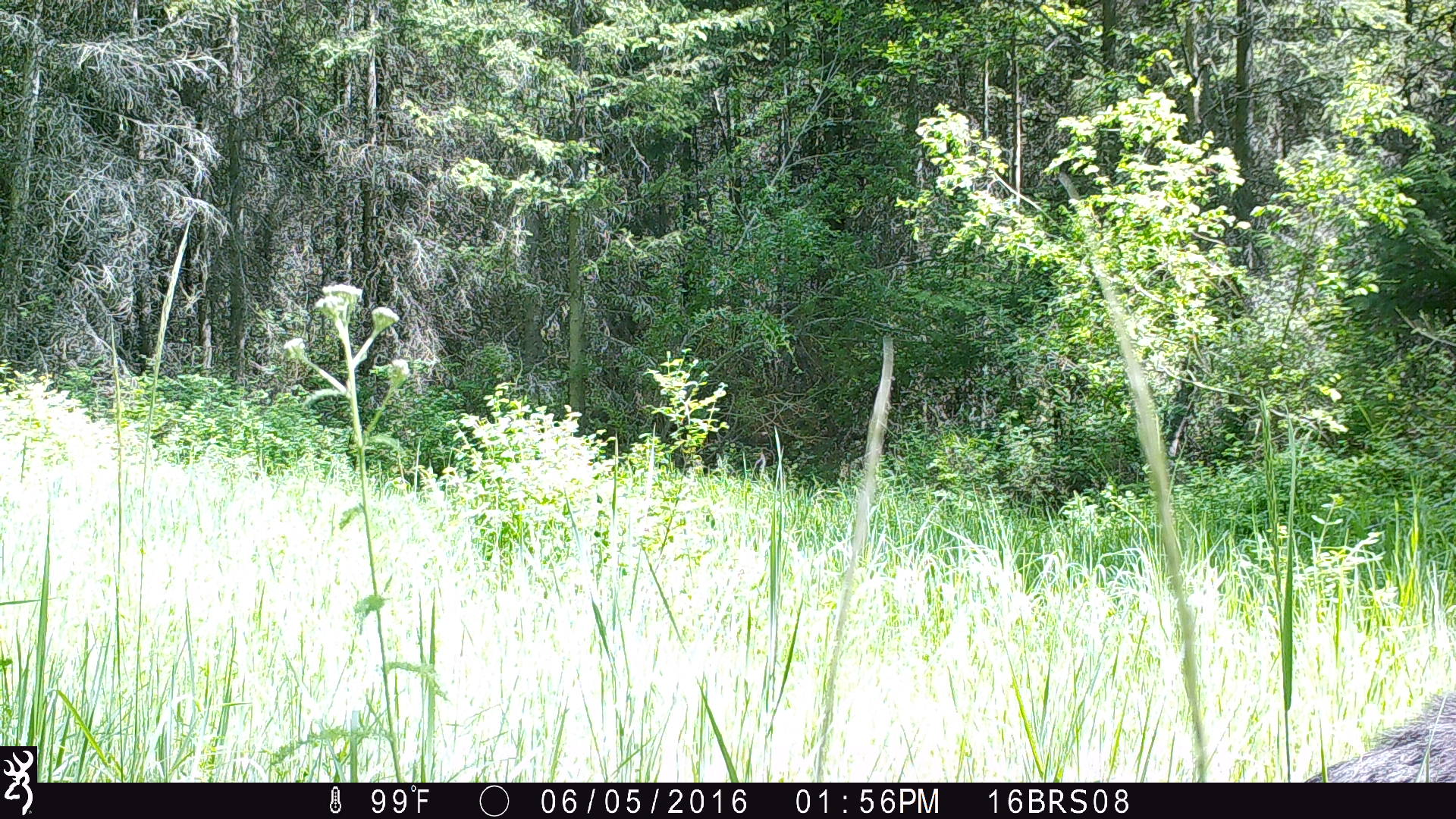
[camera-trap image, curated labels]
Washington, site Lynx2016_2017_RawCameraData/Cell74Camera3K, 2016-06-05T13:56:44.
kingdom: Animalia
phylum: Chordata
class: Mammalia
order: Carnivora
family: Ursidae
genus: Ursus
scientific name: Ursus americanus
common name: american black bear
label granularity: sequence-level